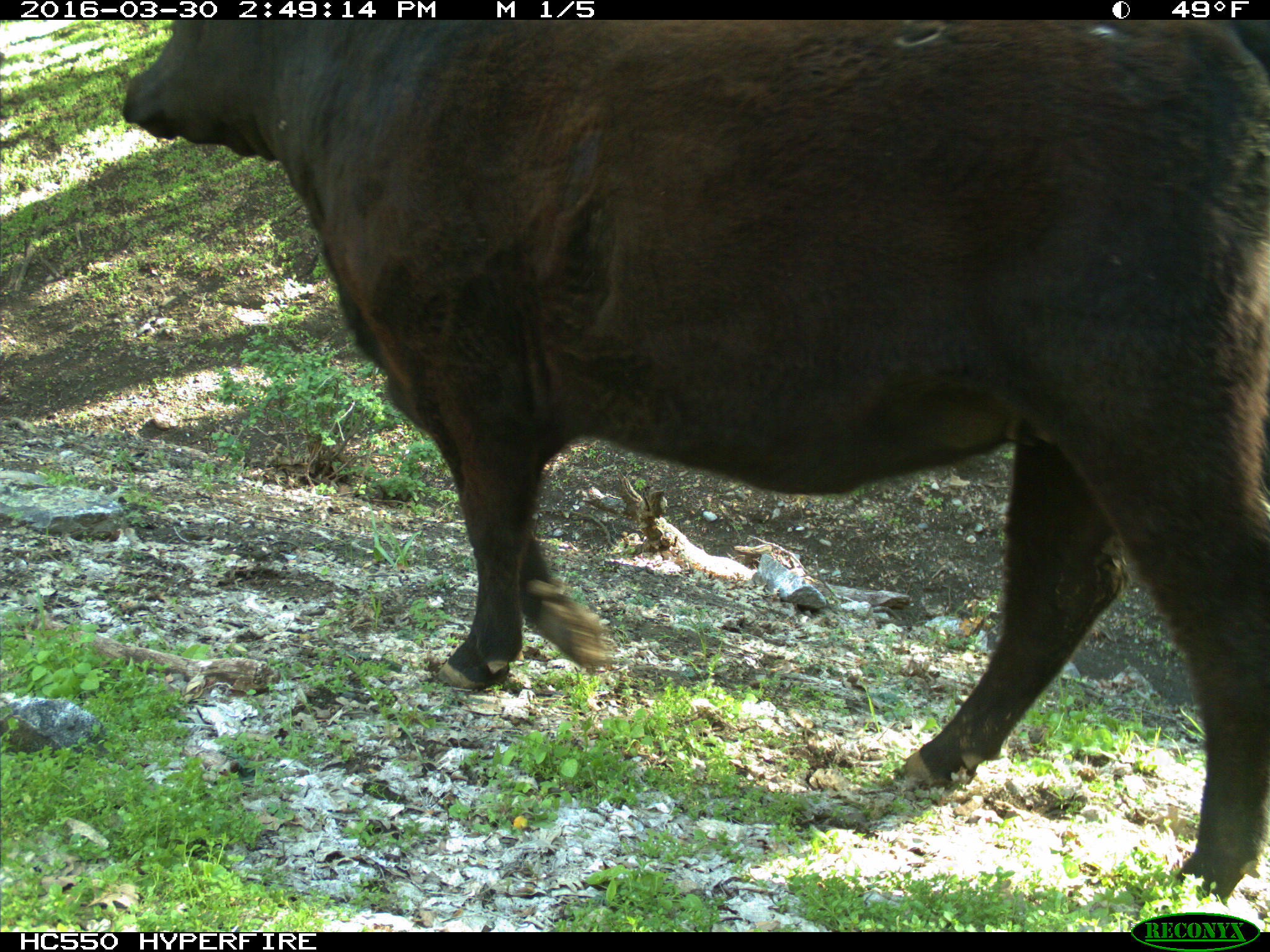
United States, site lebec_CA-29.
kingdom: Animalia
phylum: Chordata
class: Mammalia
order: Artiodactyla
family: Bovidae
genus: Bos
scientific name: Bos taurus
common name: domestic cow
Bos taurus (domestic cow).